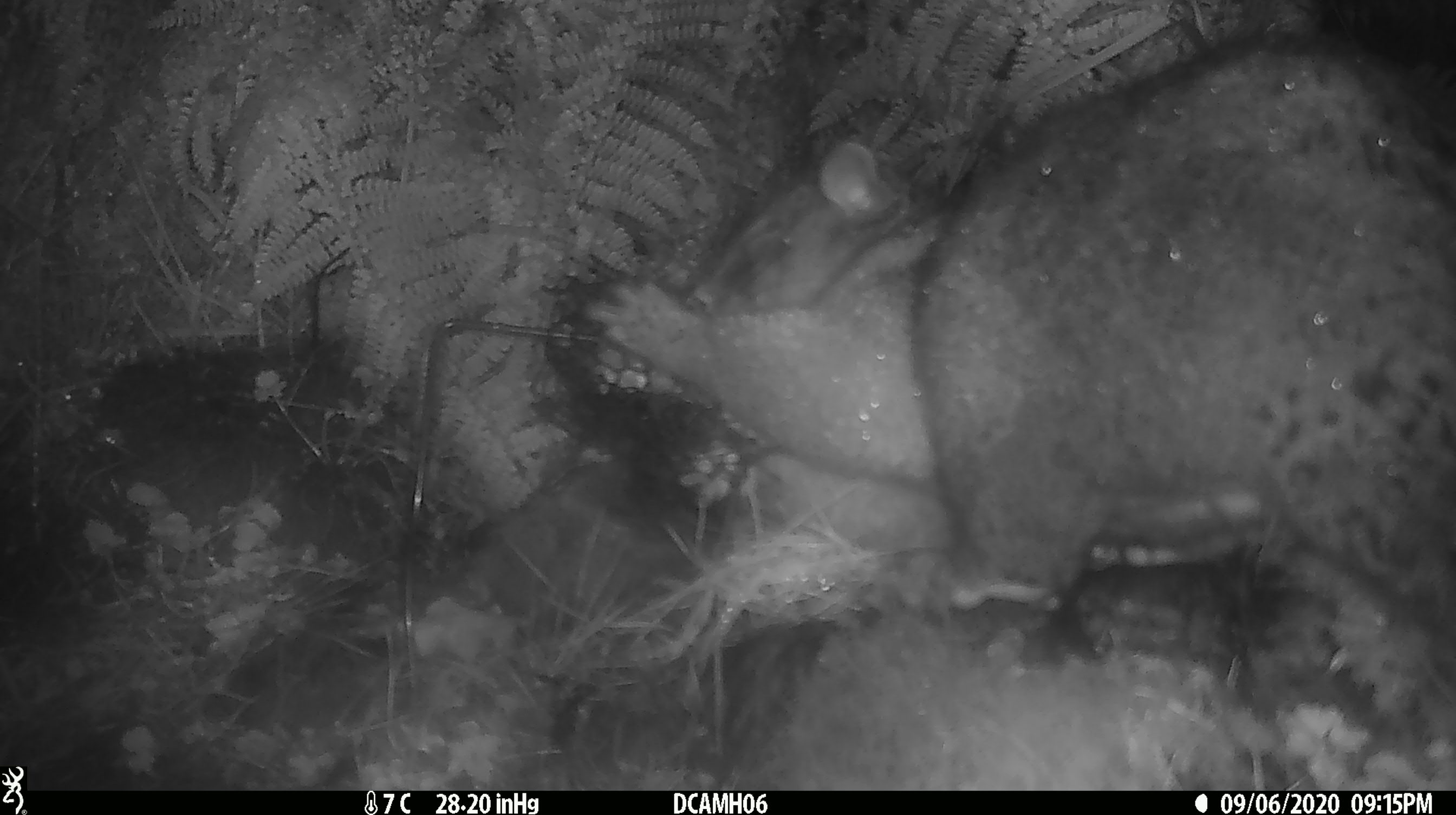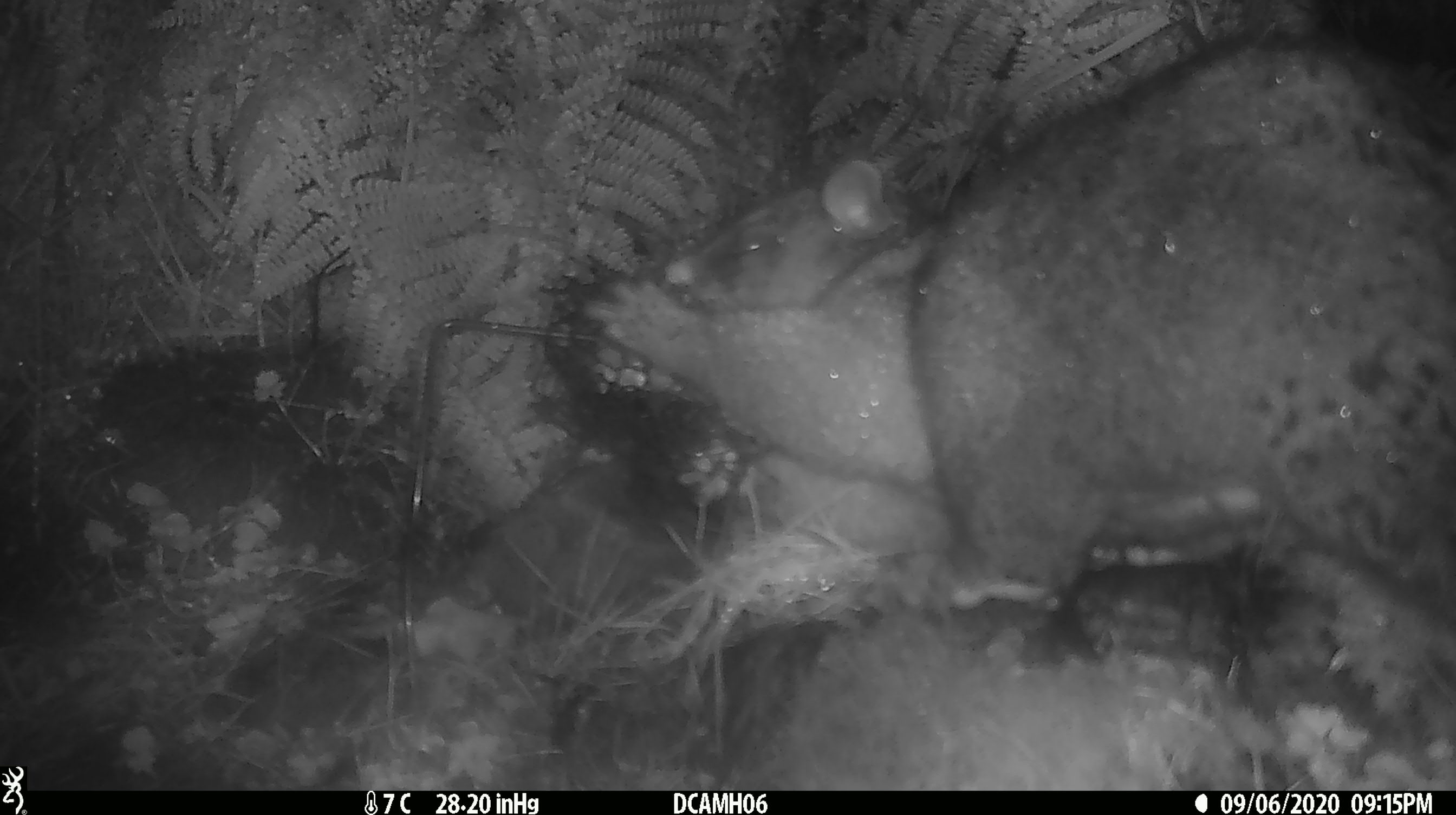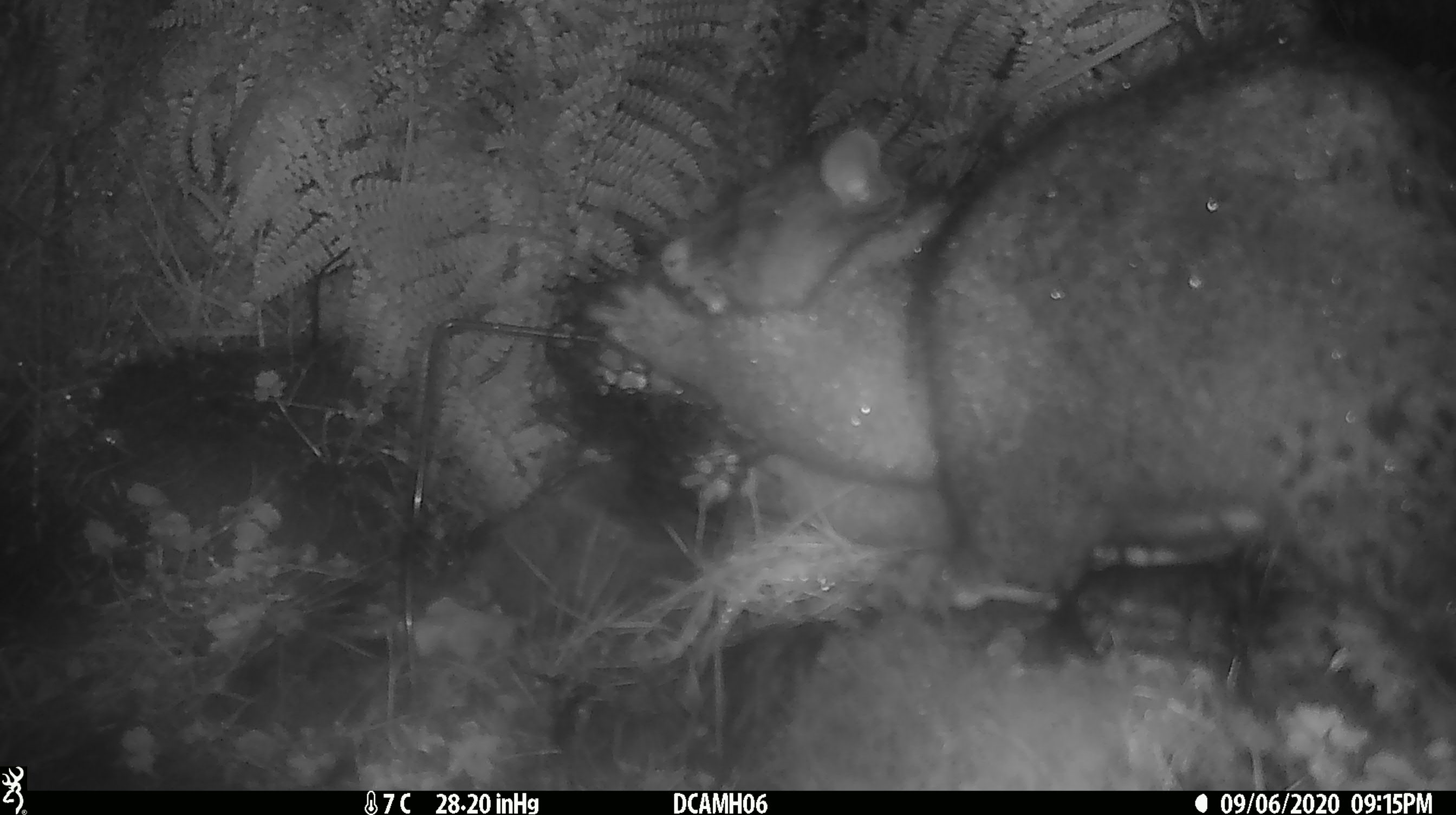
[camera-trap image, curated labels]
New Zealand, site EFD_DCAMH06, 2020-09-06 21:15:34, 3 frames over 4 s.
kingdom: Animalia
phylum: Chordata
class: Mammalia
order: Diprotodontia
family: Phalangeridae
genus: Trichosurus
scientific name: Trichosurus vulpecula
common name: common brushtail possum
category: possum